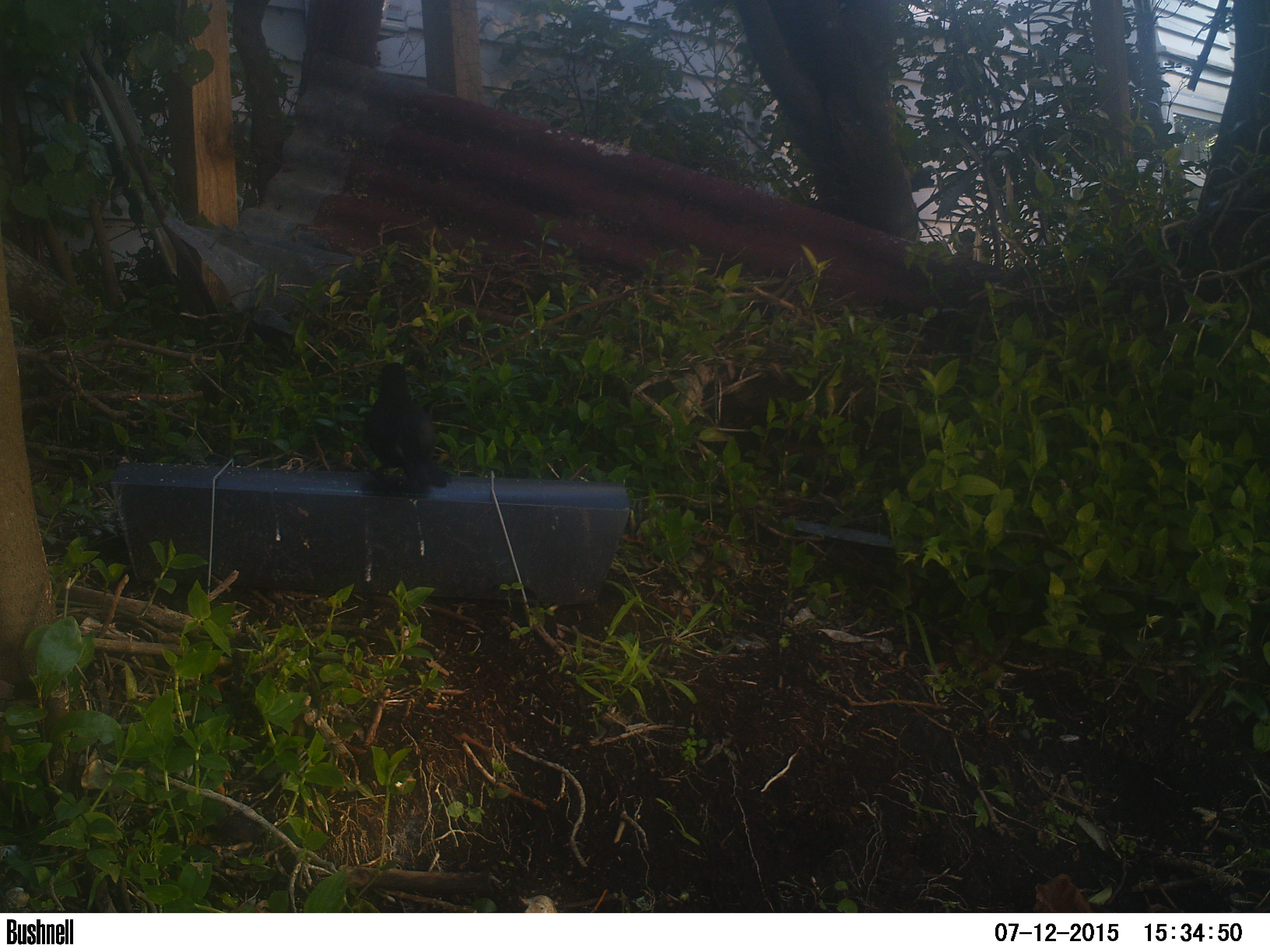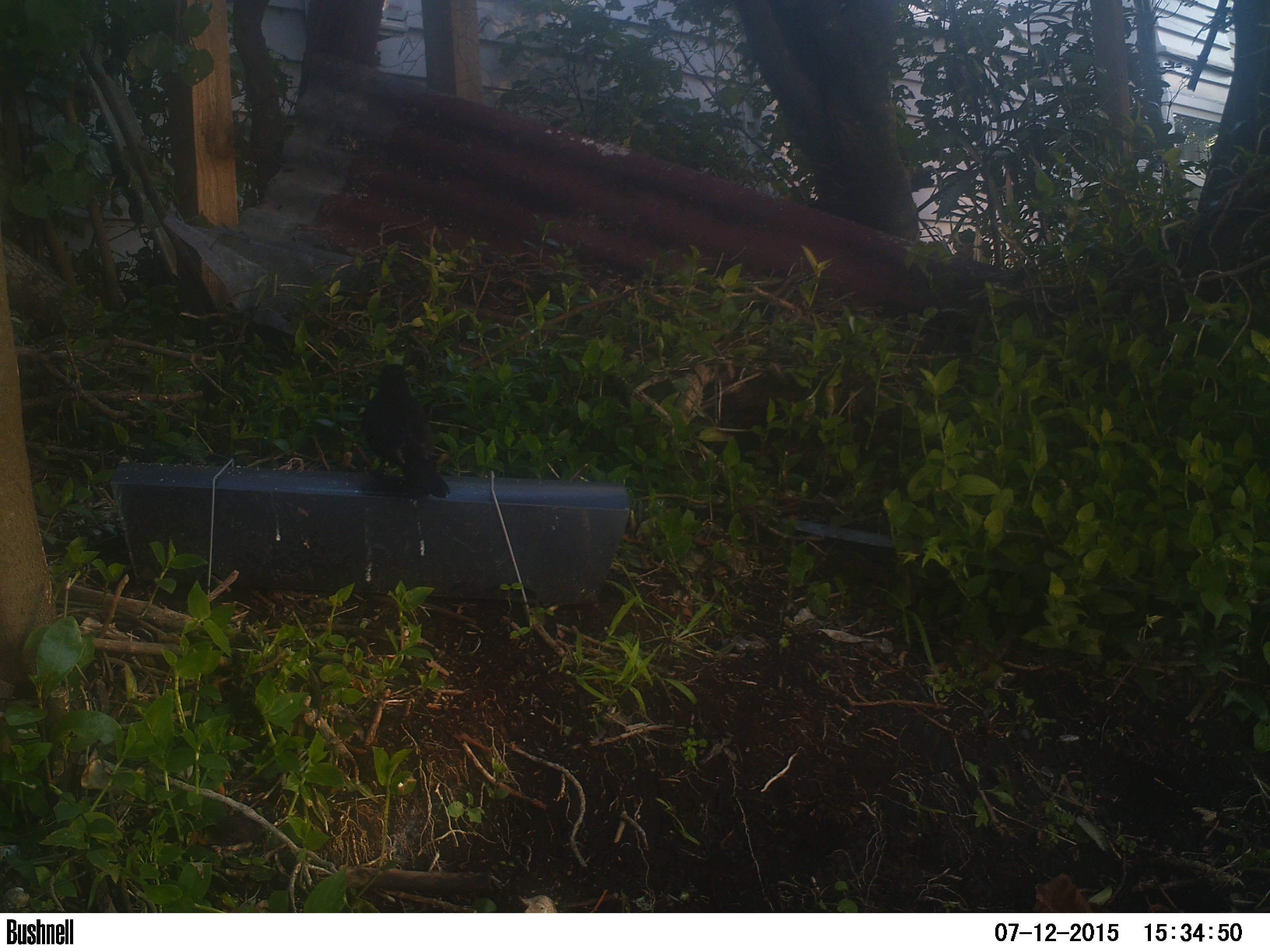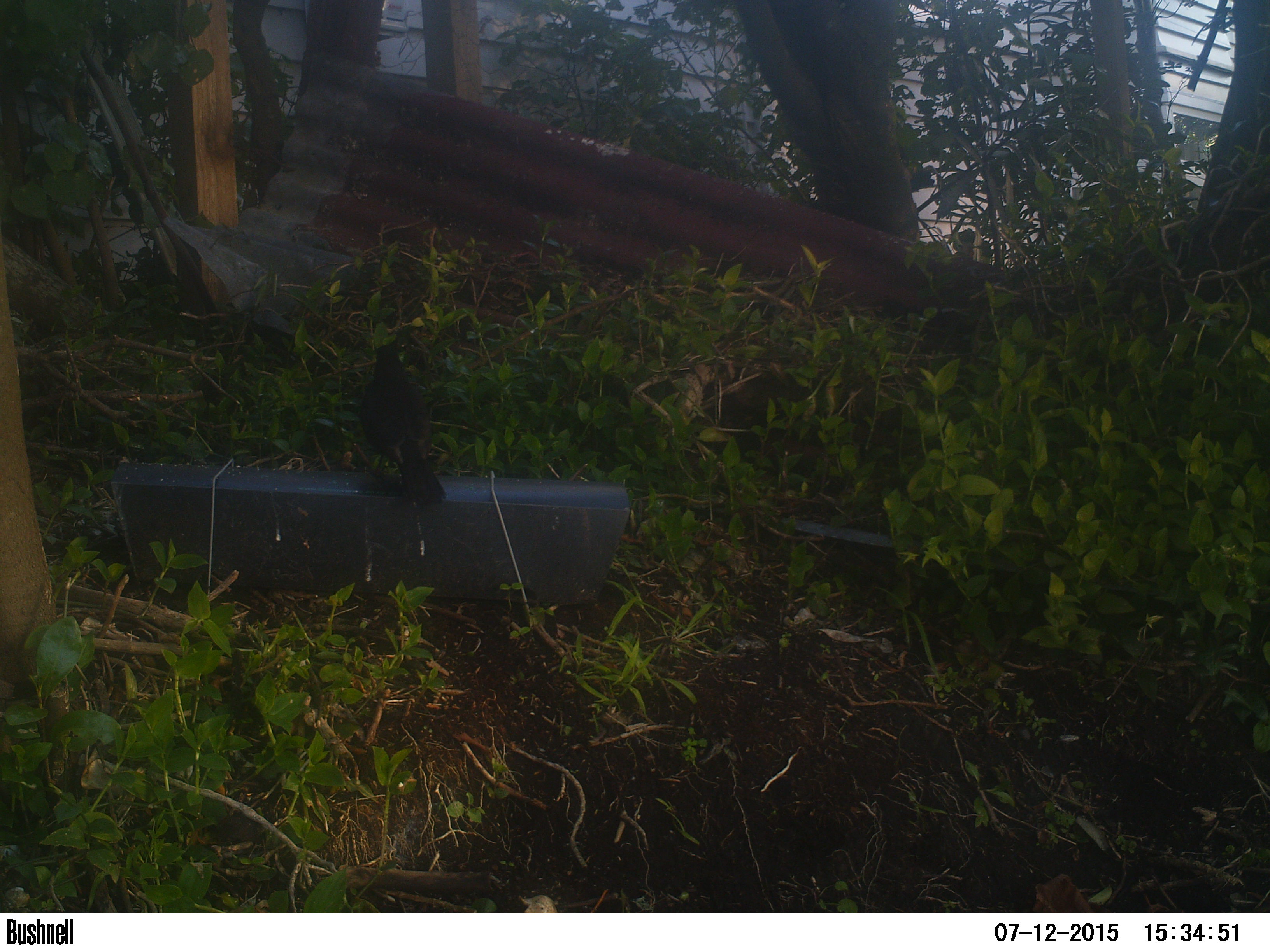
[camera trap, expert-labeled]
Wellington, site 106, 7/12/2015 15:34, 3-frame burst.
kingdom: Animalia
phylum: Chordata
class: Aves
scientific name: Aves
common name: bird